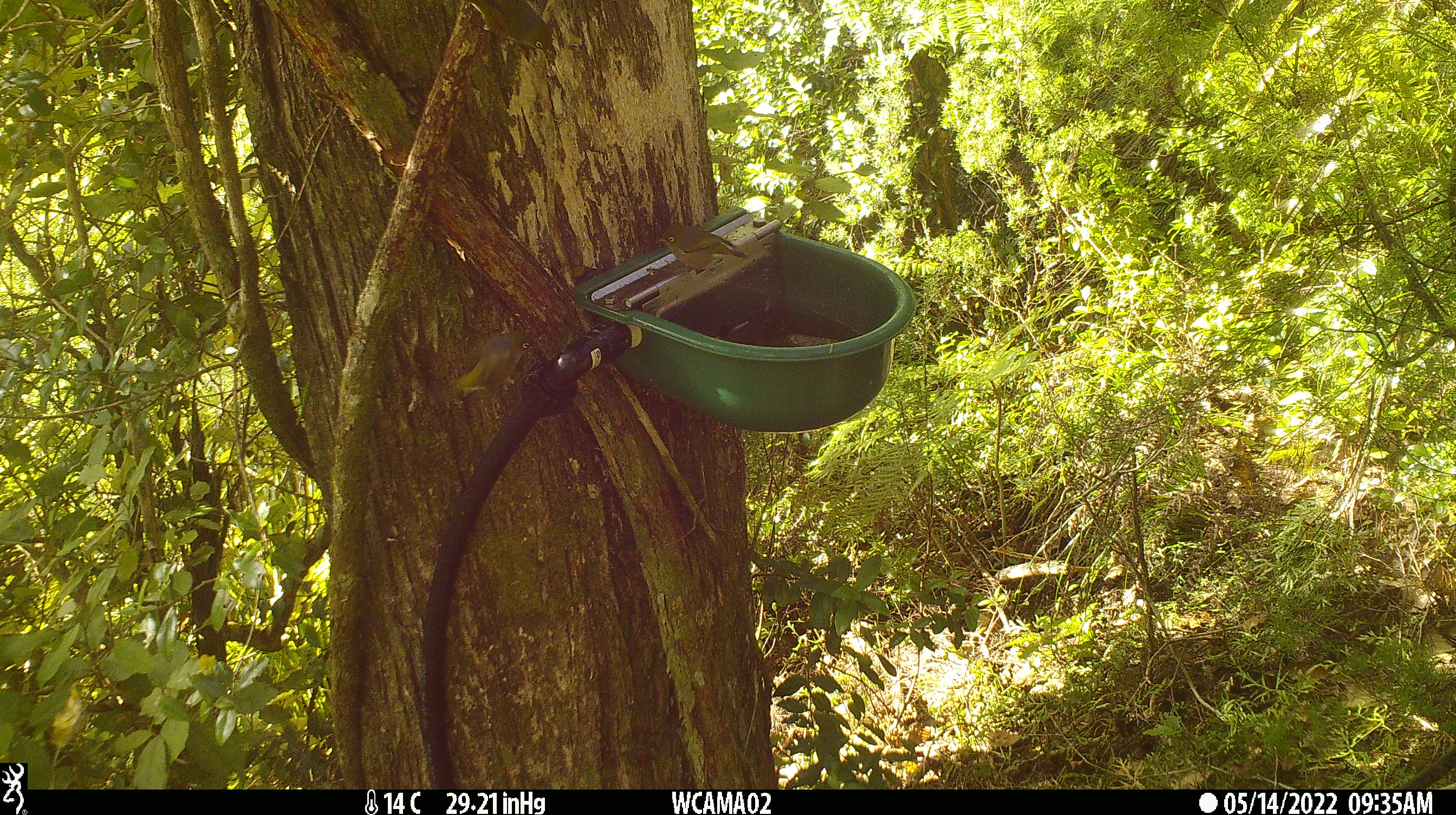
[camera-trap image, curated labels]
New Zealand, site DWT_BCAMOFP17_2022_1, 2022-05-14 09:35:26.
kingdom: Animalia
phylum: Chordata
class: Aves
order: Passeriformes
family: Zosteropidae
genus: Zosterops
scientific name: Zosterops lateralis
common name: silvereye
Silvereye (Zosterops lateralis).